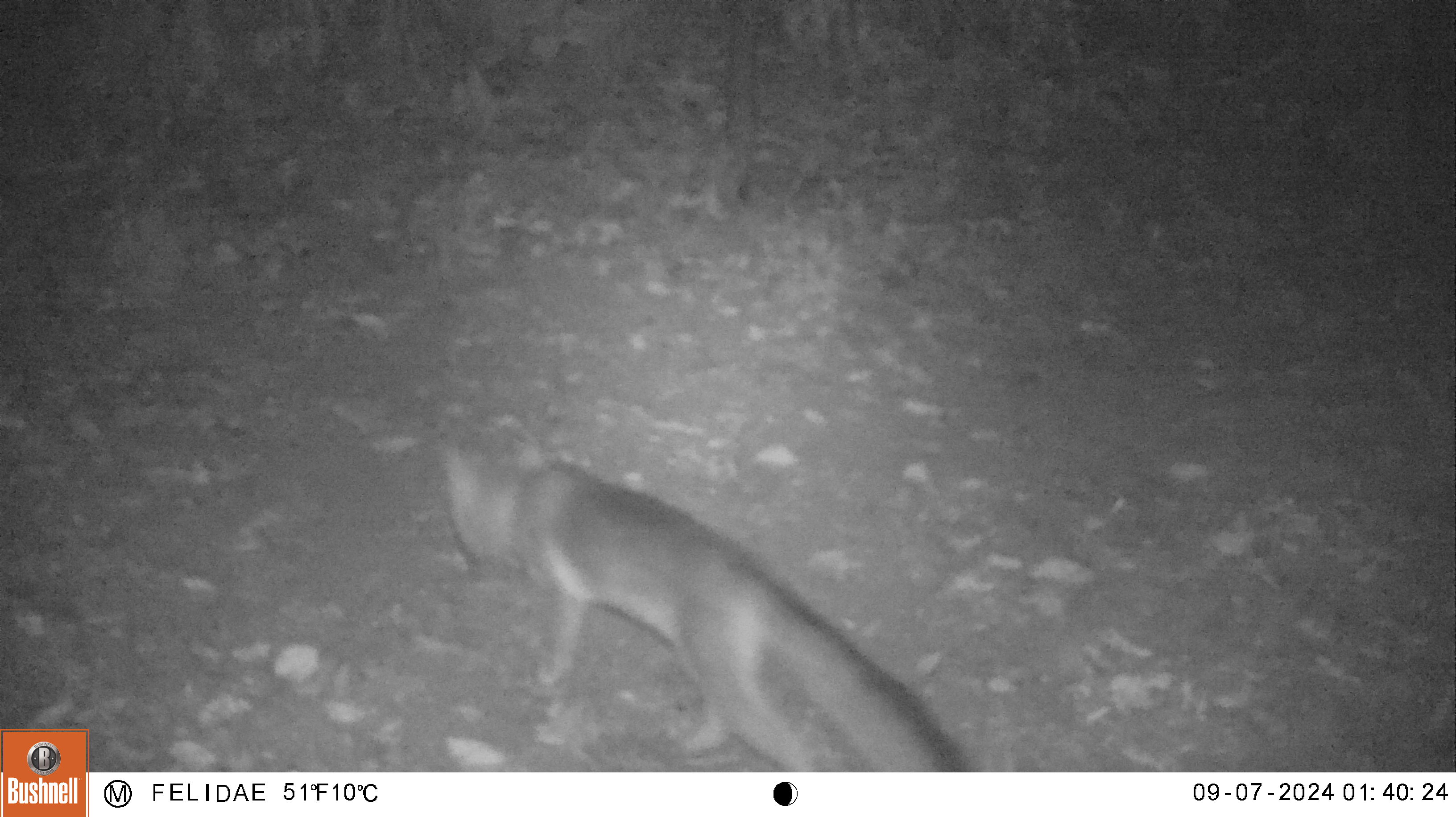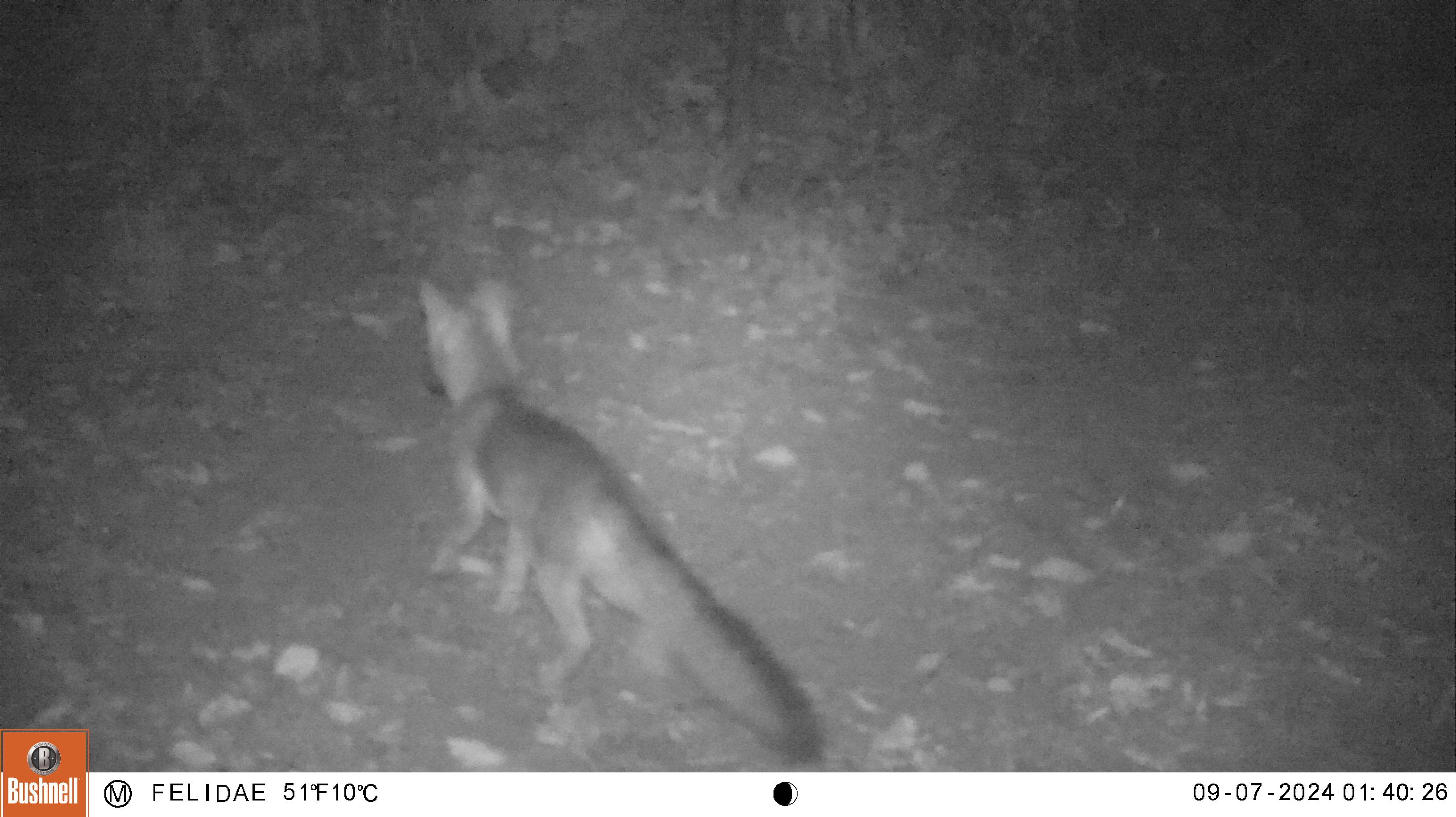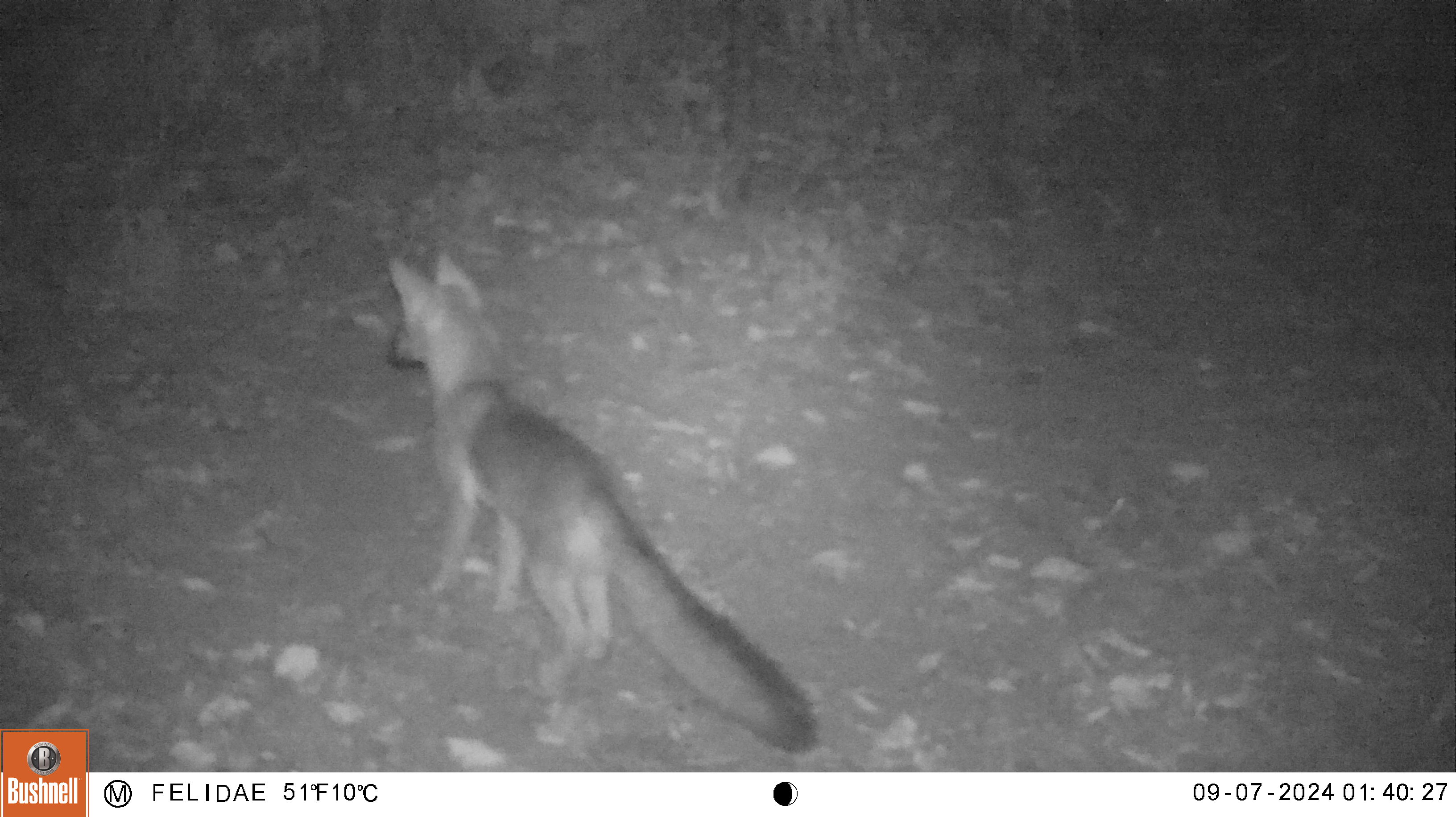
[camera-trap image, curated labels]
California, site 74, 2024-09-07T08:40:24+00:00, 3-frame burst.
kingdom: Animalia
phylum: Chordata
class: Mammalia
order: Carnivora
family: Canidae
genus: Urocyon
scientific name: Urocyon cinereoargenteus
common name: gray fox